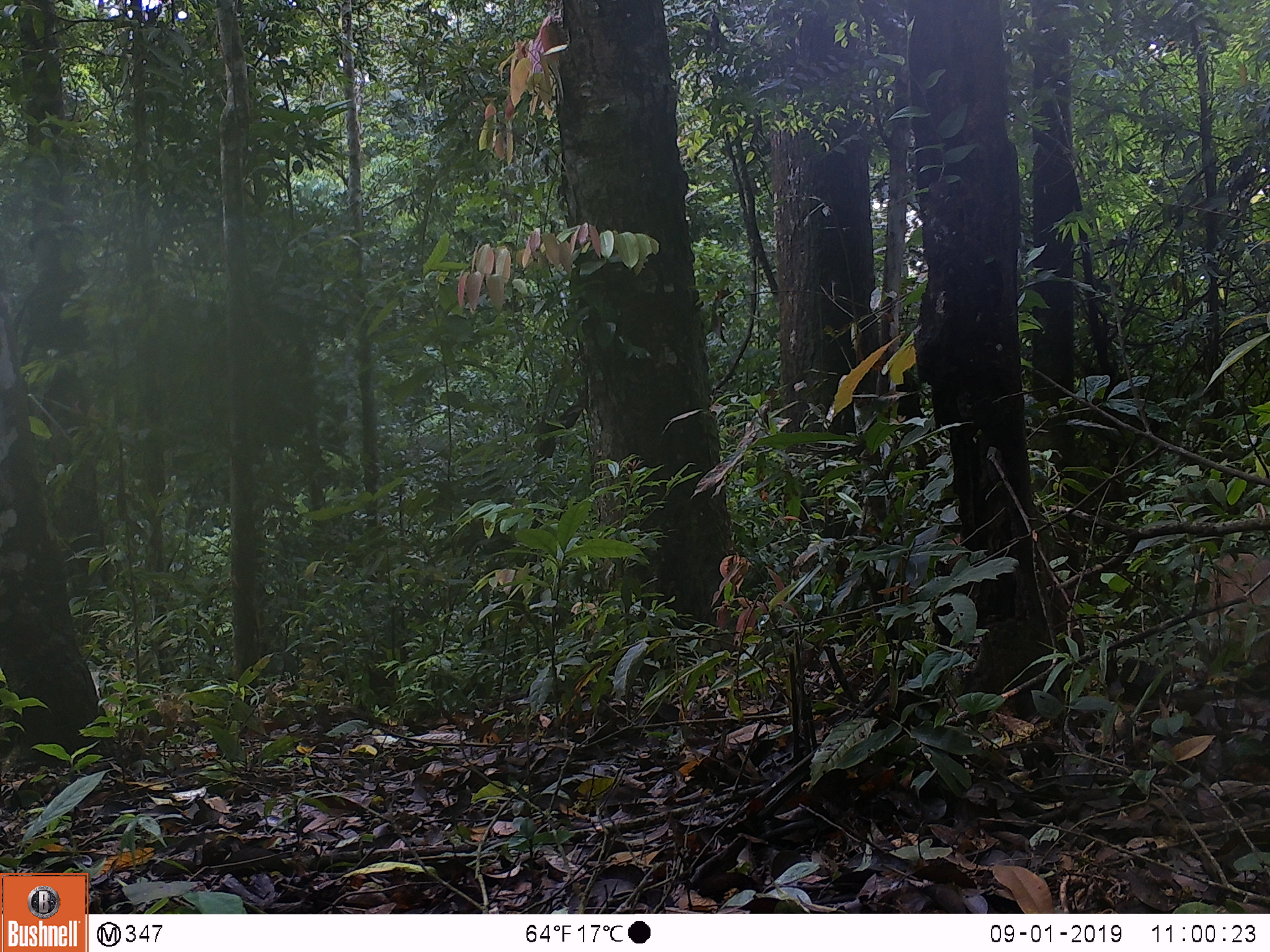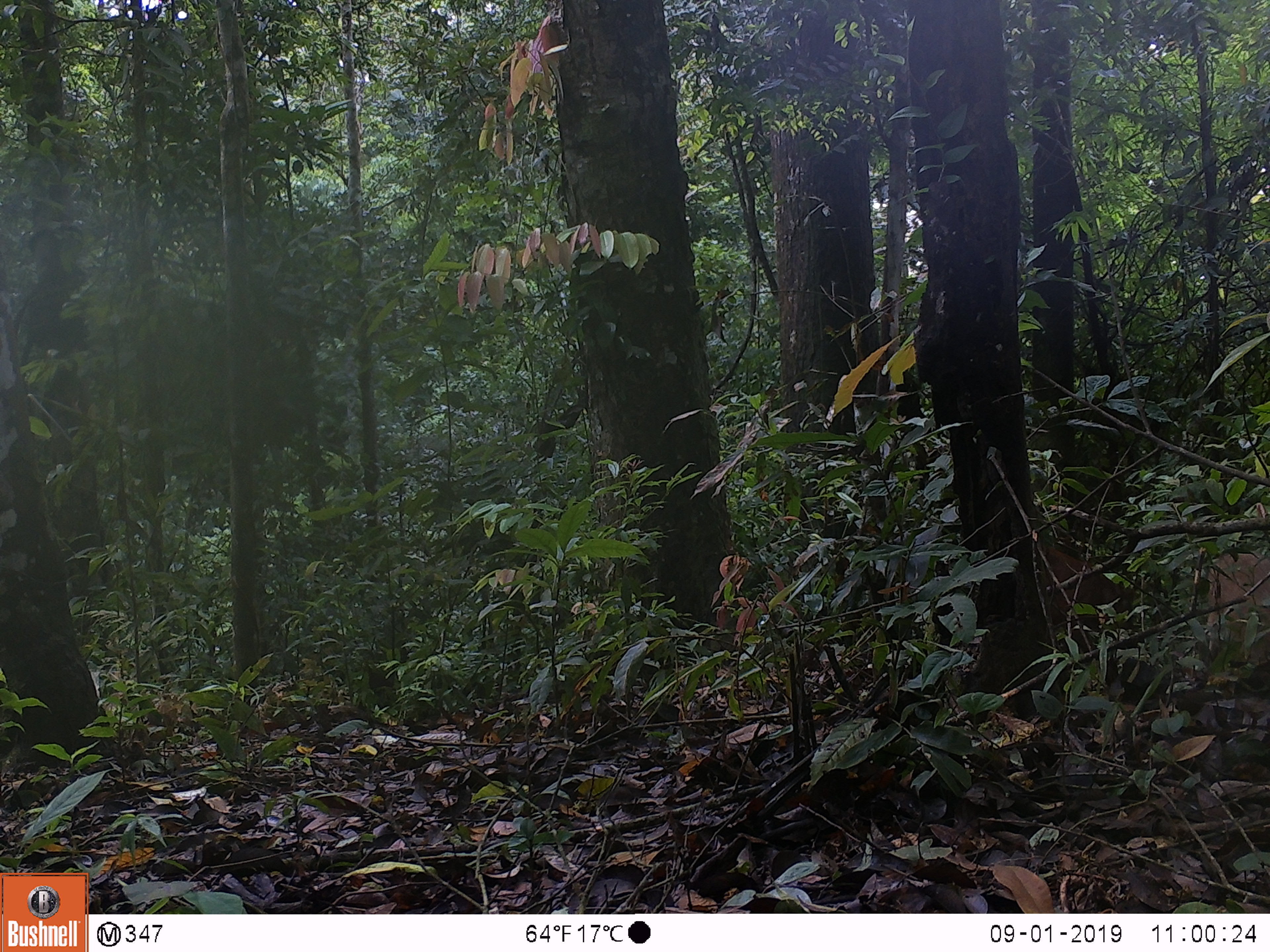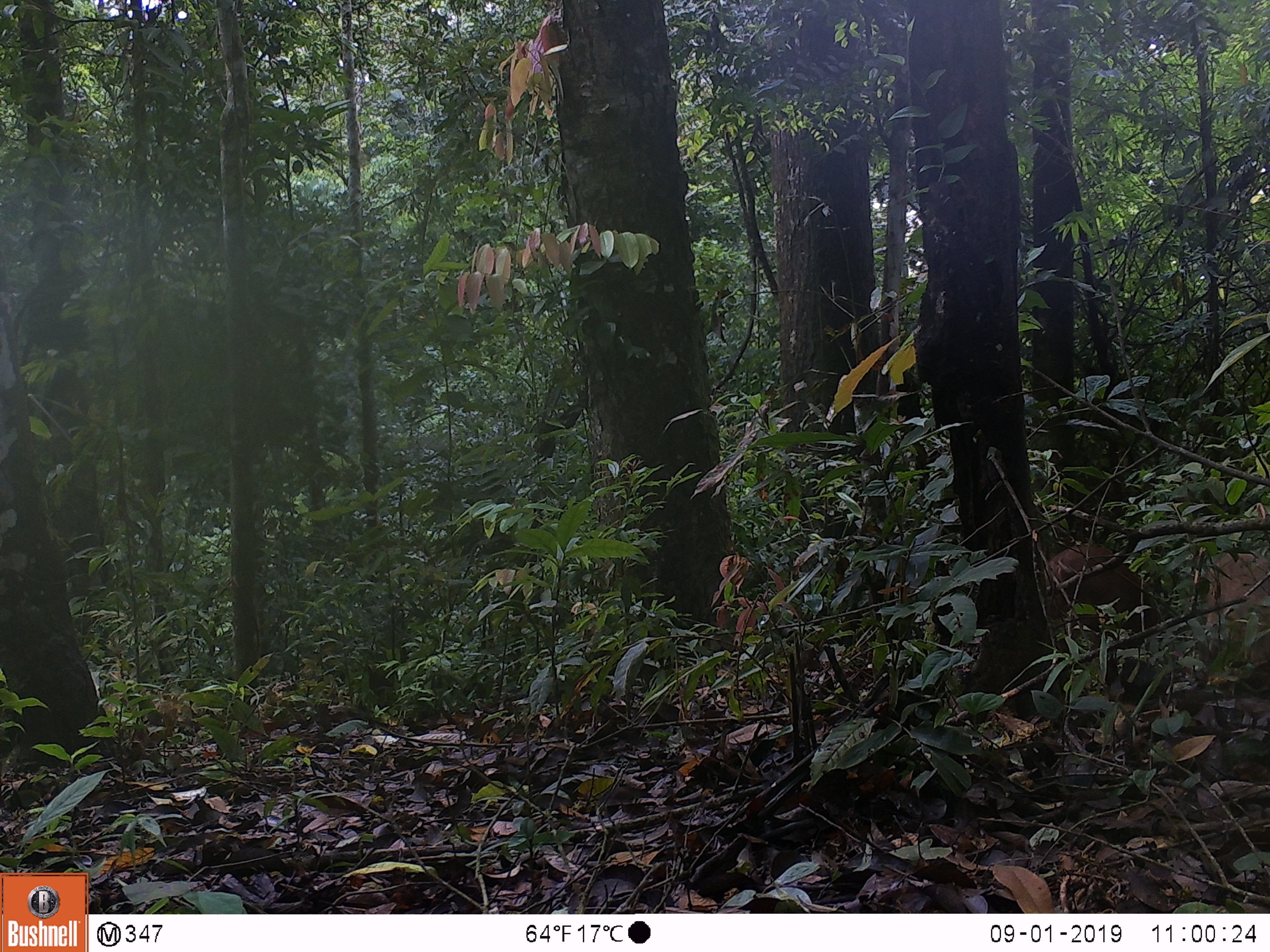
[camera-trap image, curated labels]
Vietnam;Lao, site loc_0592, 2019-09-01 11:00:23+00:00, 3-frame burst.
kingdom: Animalia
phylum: Chordata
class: Mammalia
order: Artiodactyla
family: Suidae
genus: Sus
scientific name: Sus scrofa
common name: eurasian wild pig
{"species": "eurasian wild pig (Sus scrofa)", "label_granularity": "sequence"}